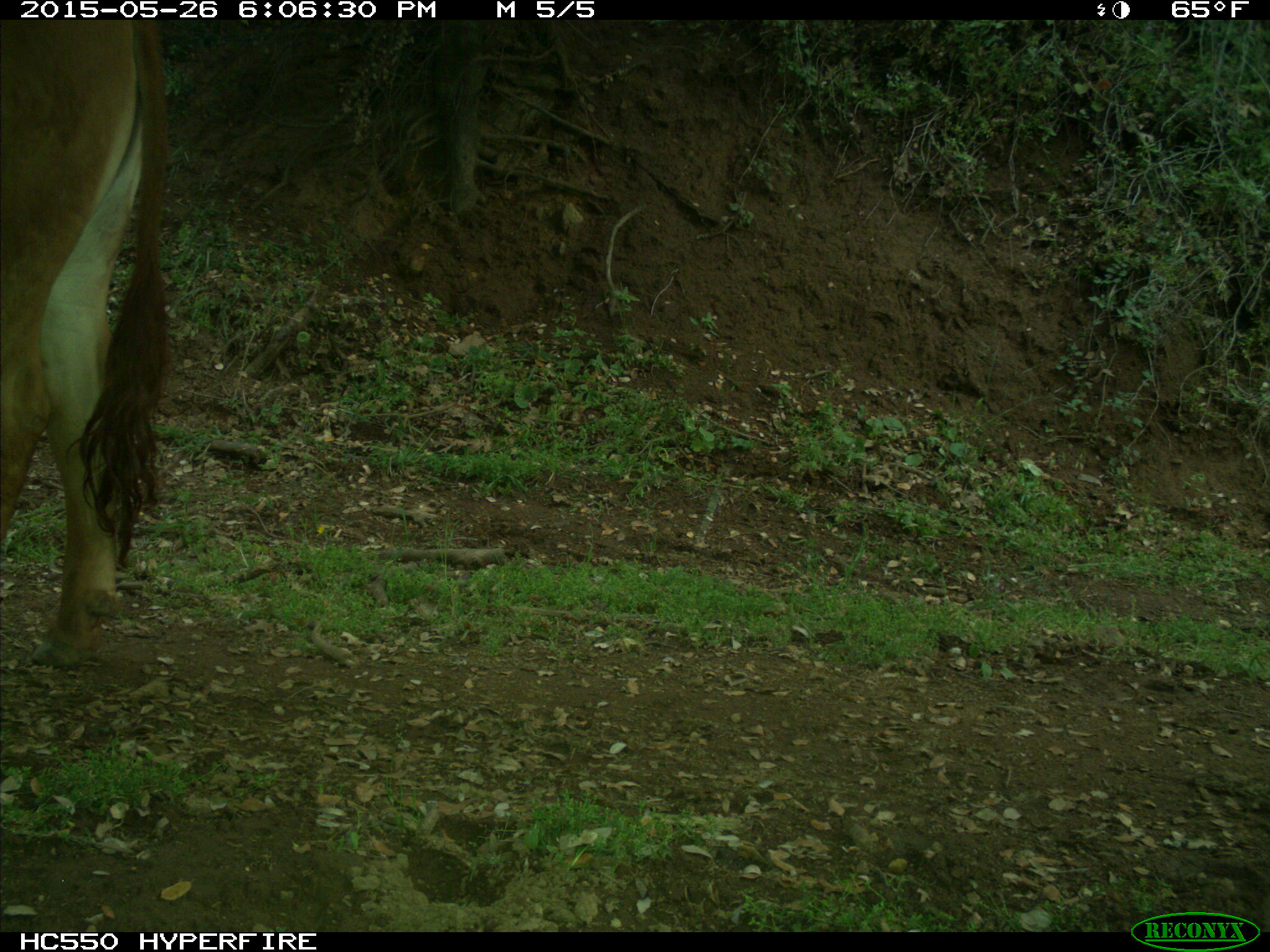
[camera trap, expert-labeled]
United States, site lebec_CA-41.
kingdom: Animalia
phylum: Chordata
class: Mammalia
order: Artiodactyla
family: Bovidae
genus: Bos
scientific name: Bos taurus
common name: domestic cow